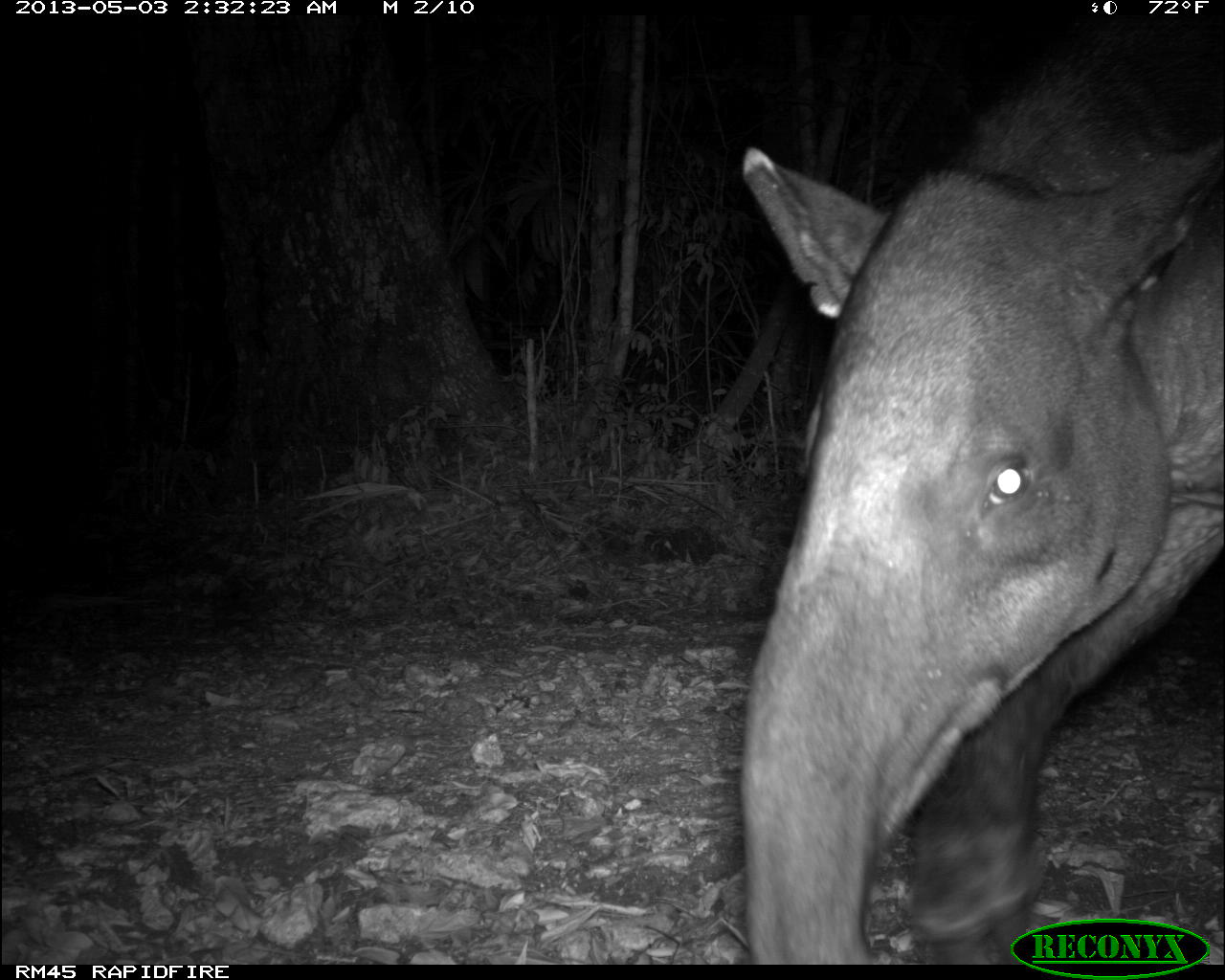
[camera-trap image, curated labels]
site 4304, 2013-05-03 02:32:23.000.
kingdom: Animalia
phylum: Chordata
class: Mammalia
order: Perissodactyla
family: Tapiridae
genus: Tapirus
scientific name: Tapirus bairdii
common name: baird's tapir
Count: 1.